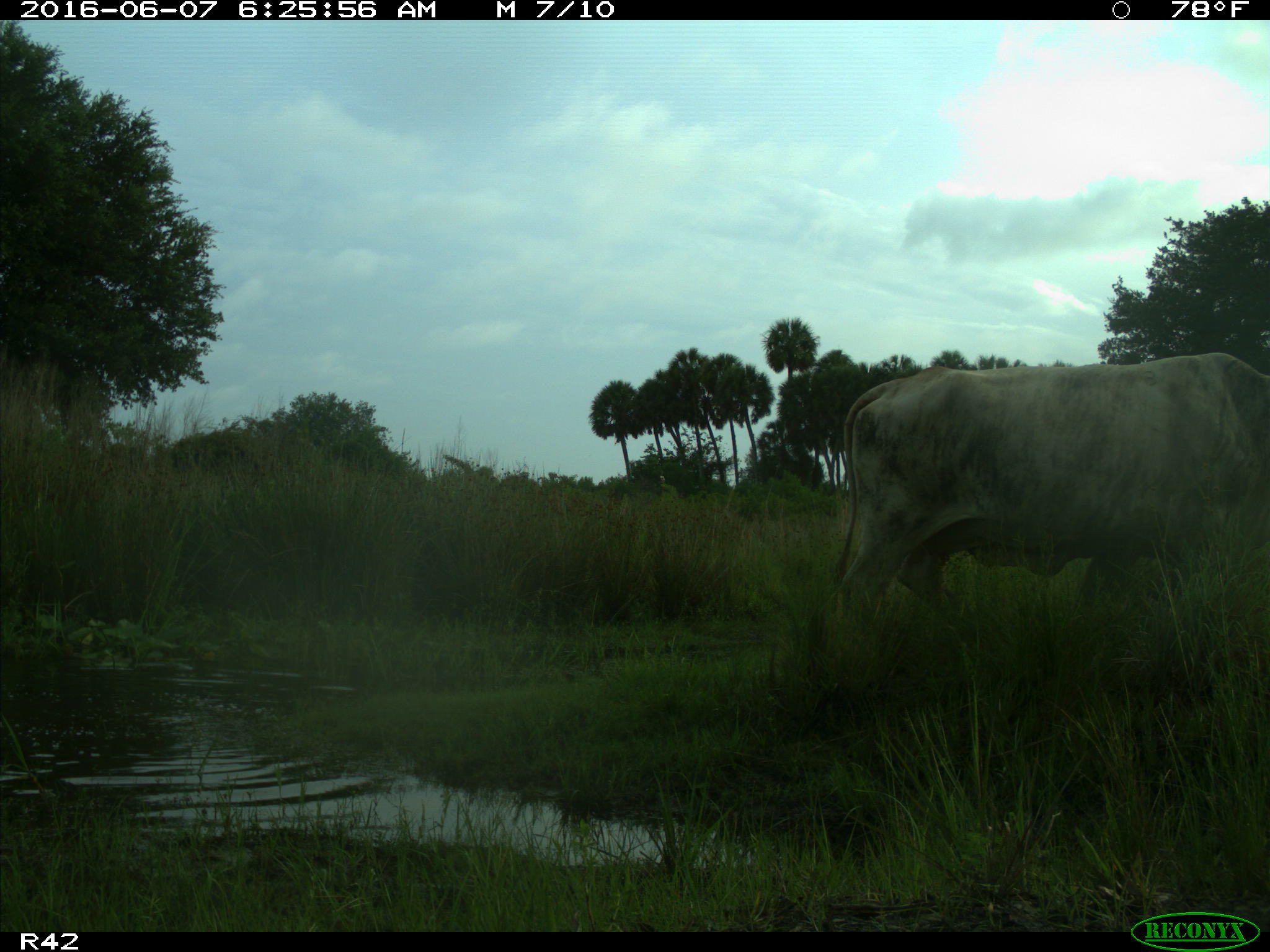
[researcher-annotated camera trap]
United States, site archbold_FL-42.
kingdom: Animalia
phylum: Chordata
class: Mammalia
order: Artiodactyla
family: Bovidae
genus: Bos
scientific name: Bos taurus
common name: domestic cow